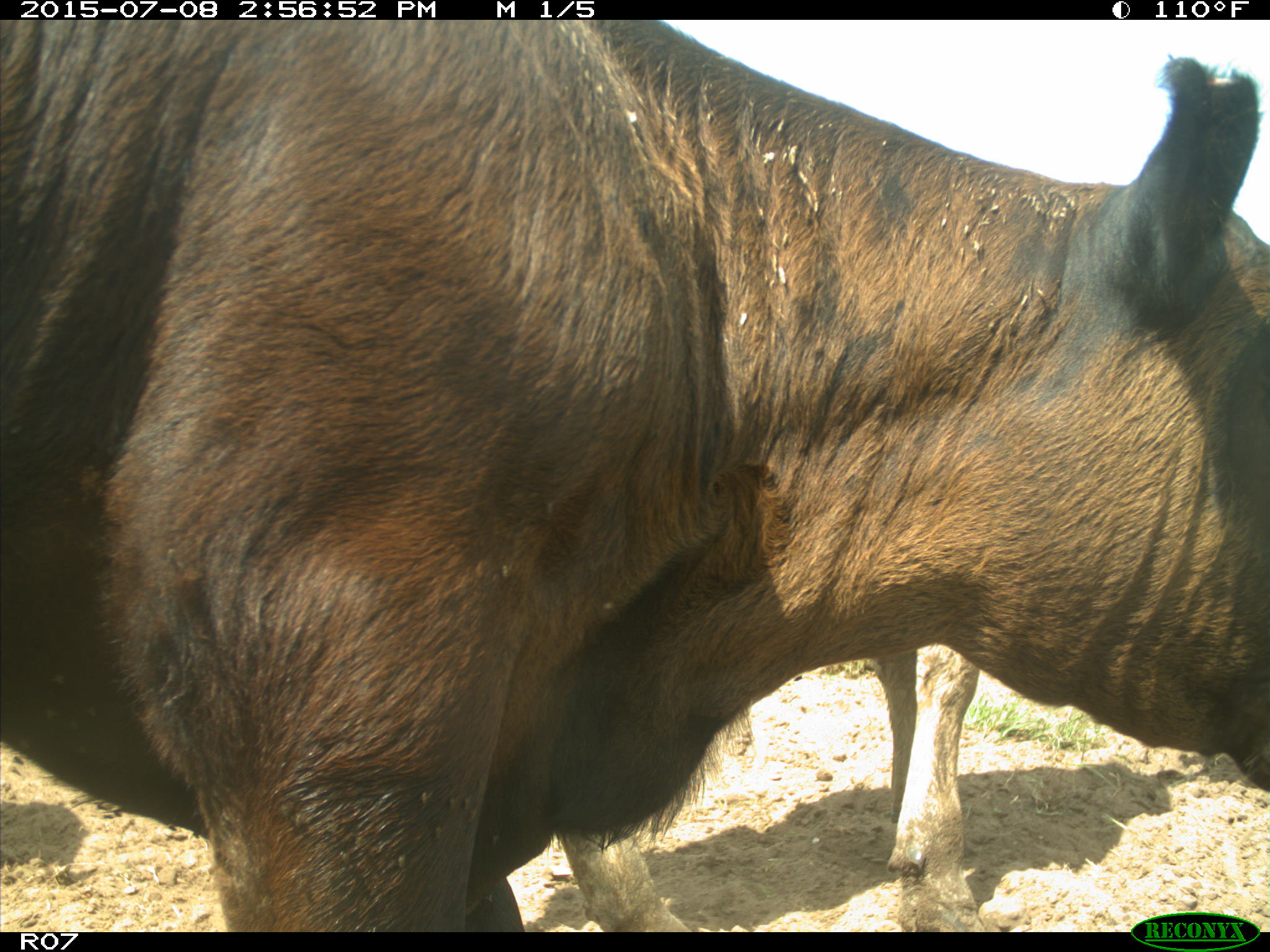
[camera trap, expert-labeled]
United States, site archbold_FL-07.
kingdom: Animalia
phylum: Chordata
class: Mammalia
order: Artiodactyla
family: Bovidae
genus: Bos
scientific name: Bos taurus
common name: domestic cow